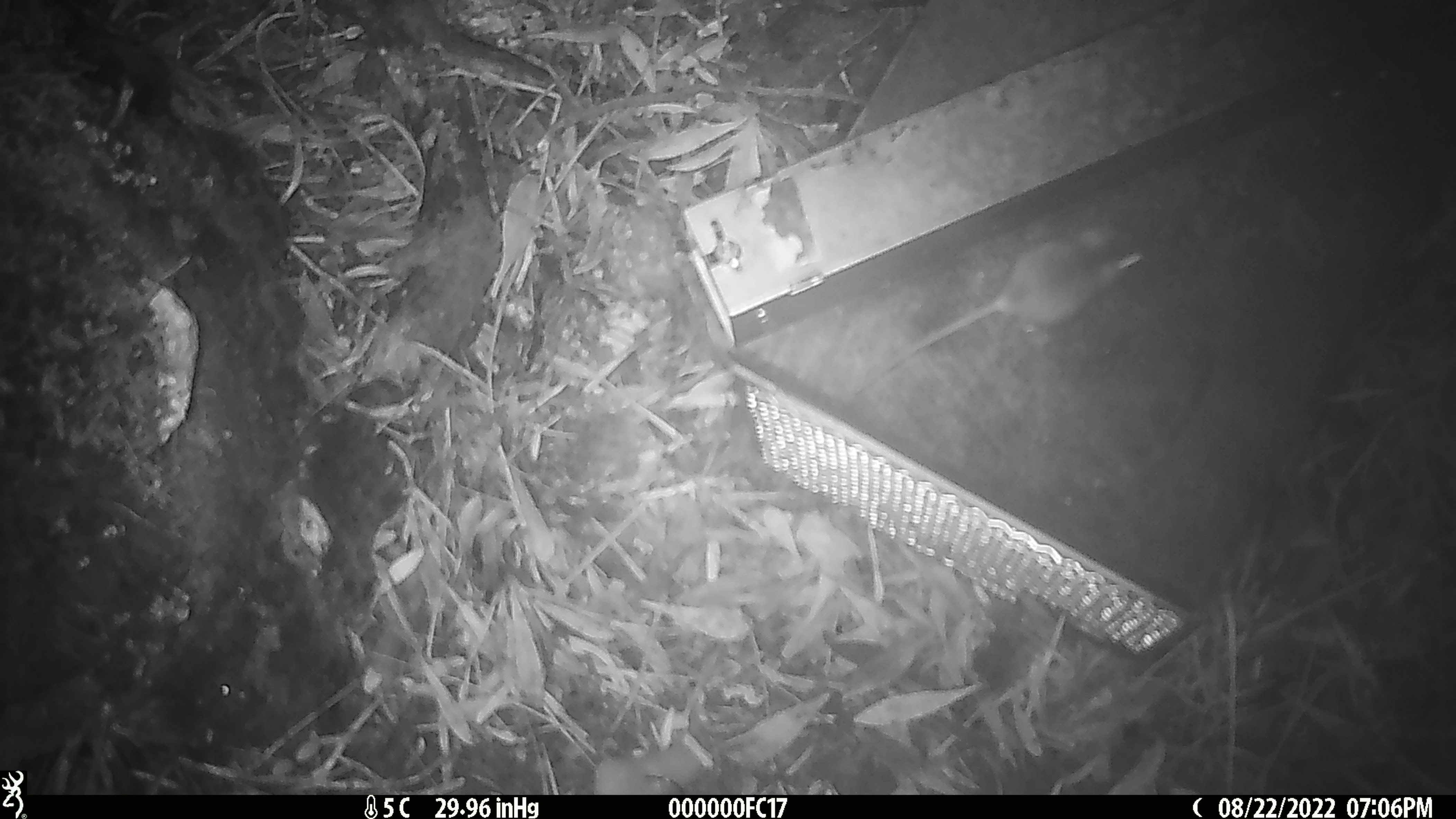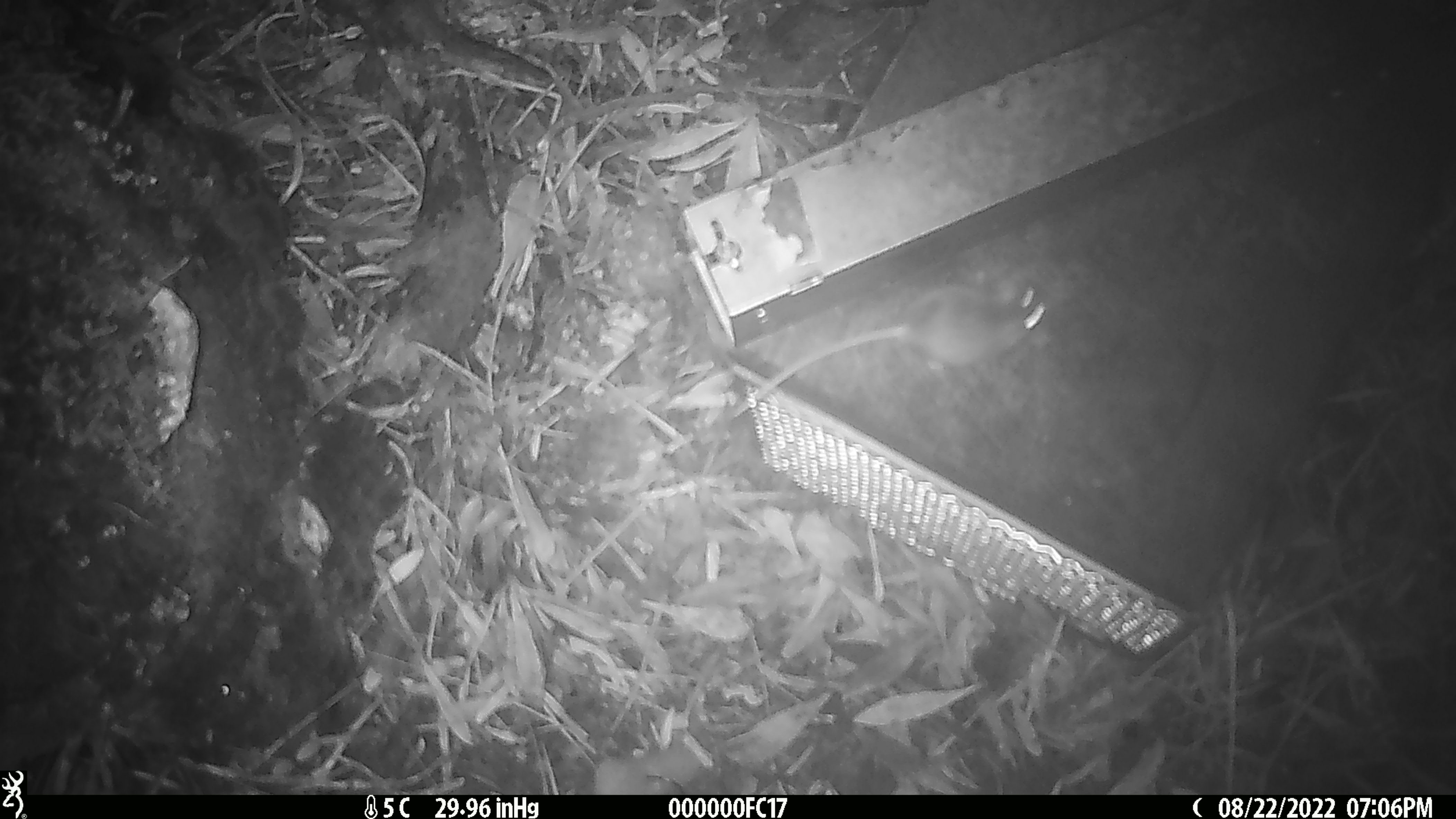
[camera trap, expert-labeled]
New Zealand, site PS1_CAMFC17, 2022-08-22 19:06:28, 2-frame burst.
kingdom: Animalia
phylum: Chordata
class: Mammalia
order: Rodentia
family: Muridae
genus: Mus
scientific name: Mus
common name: mouse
Mouse (Mus).